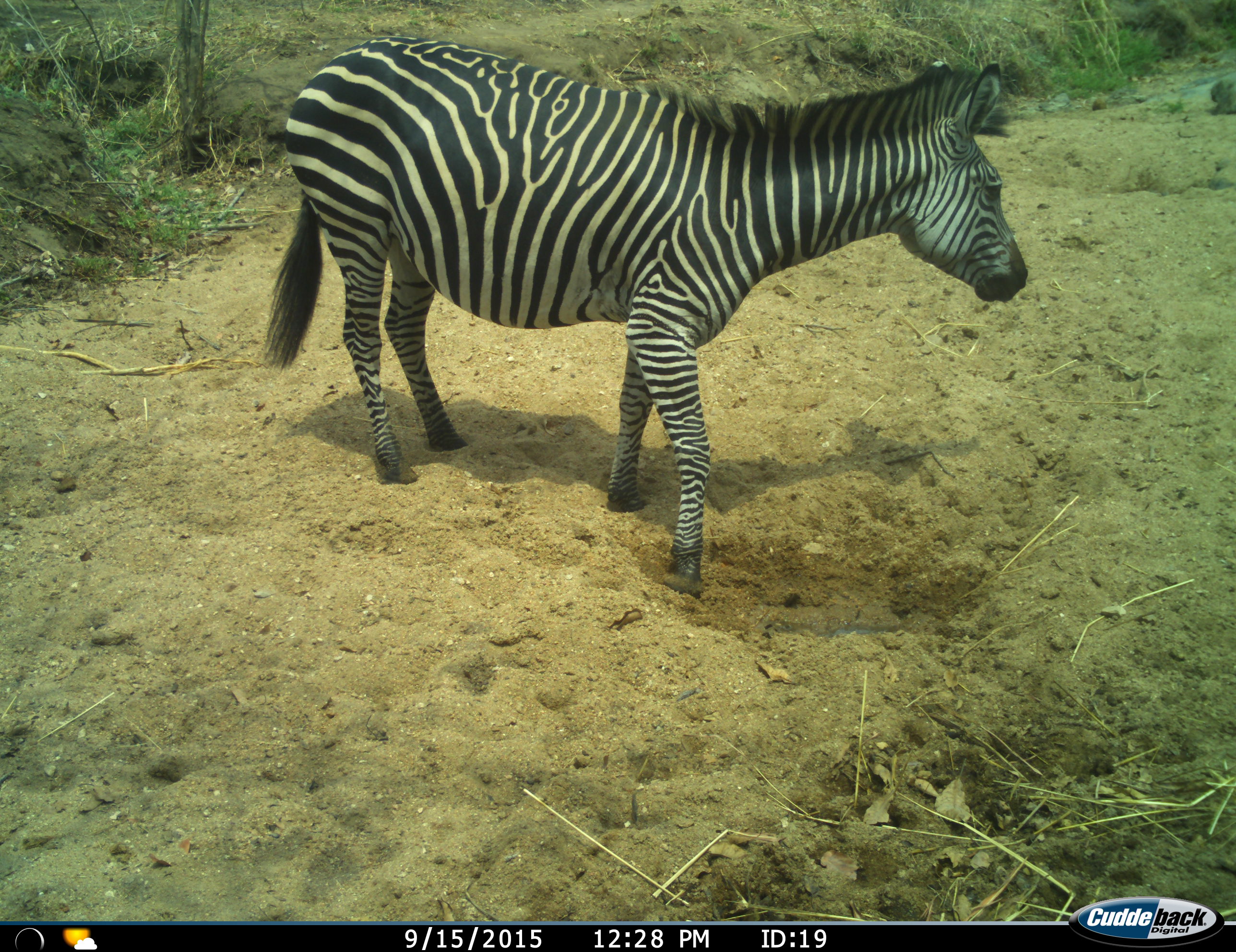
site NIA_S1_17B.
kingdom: Animalia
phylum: Chordata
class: Mammalia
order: Perissodactyla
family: Equidae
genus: Equus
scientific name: Equus quagga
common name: plains zebra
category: zebraplains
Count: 1.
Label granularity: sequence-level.